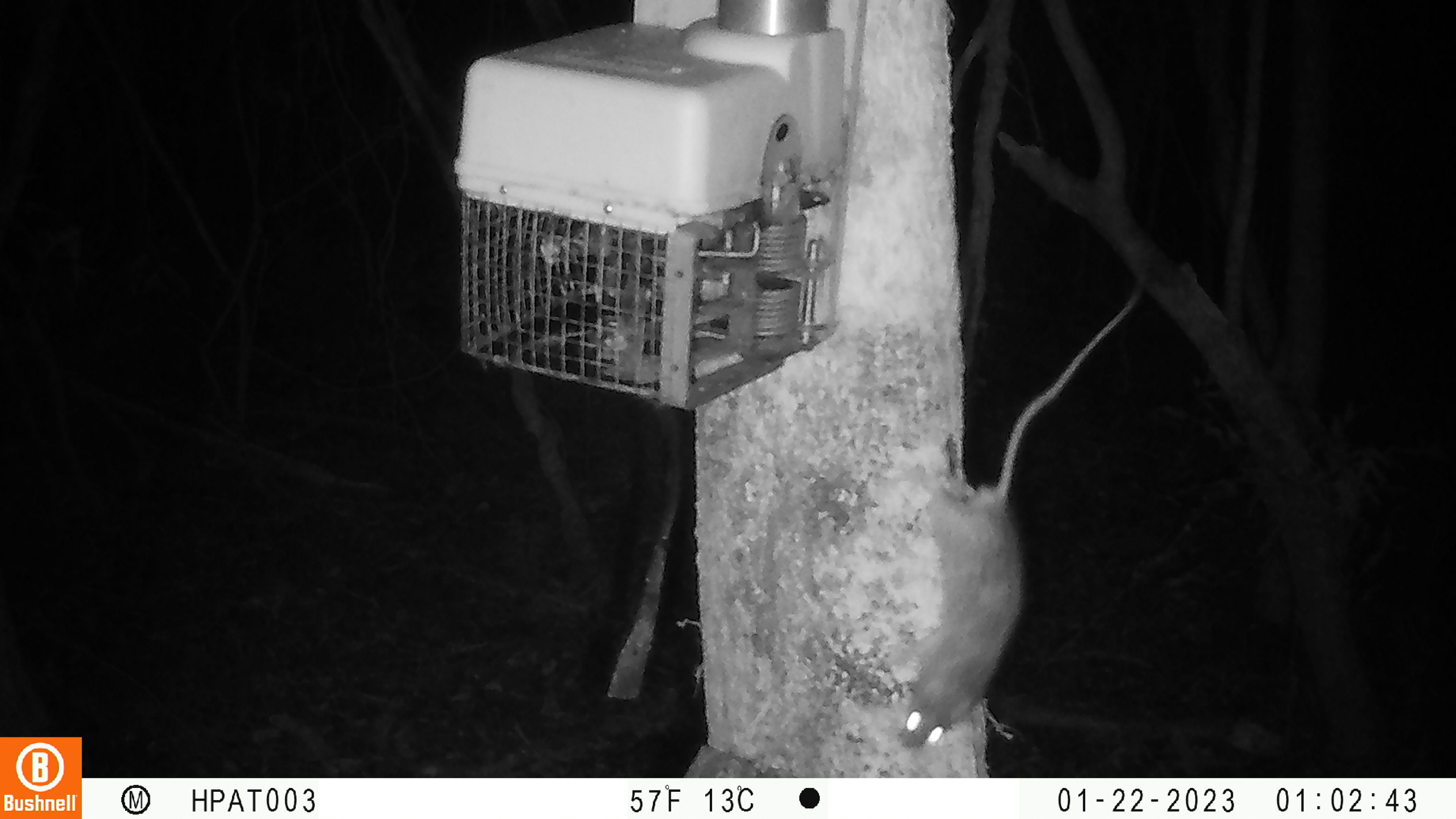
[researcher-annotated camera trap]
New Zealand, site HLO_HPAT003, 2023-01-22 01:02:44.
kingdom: Animalia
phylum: Chordata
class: Mammalia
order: Rodentia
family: Muridae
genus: Rattus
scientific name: Rattus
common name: rat